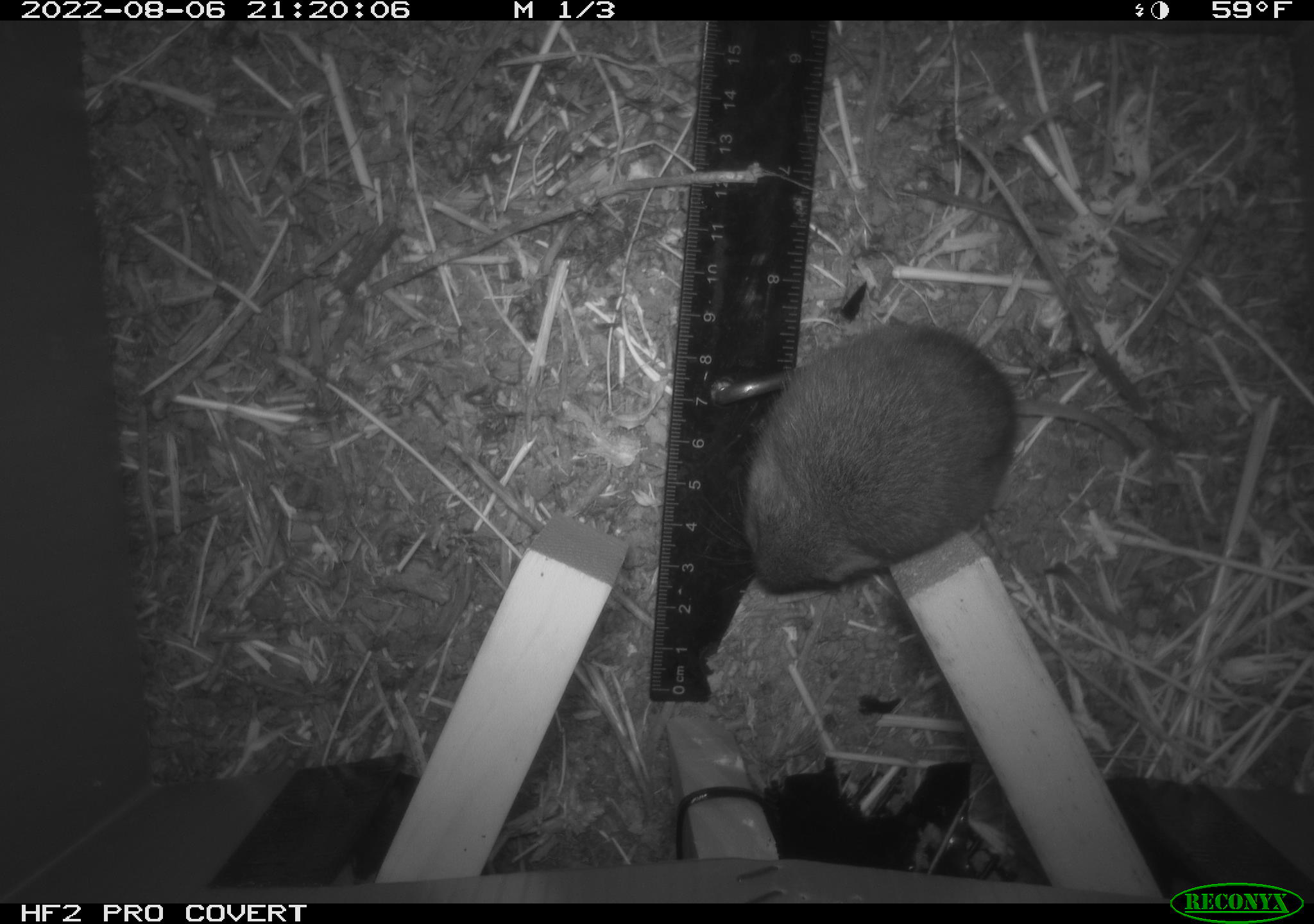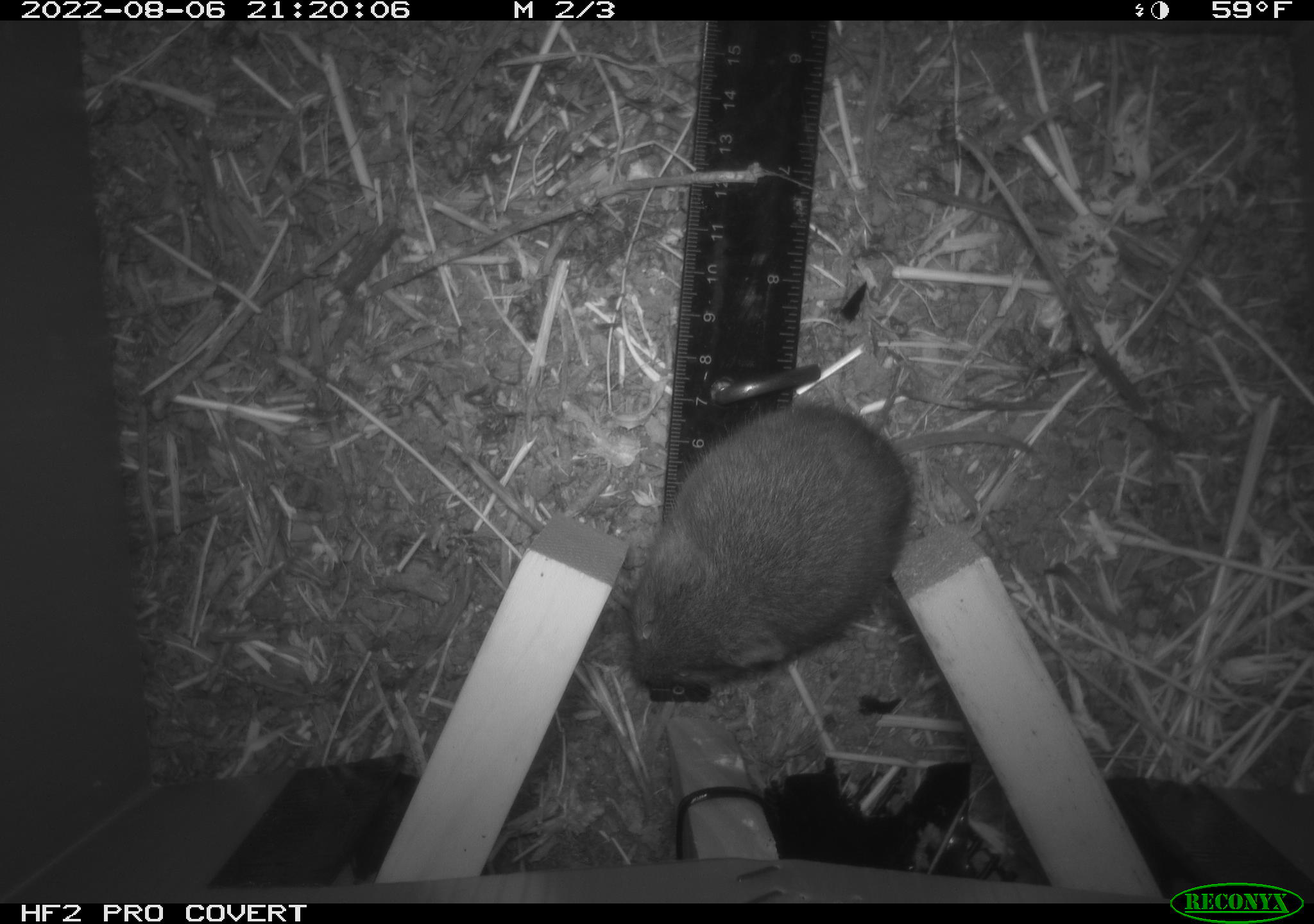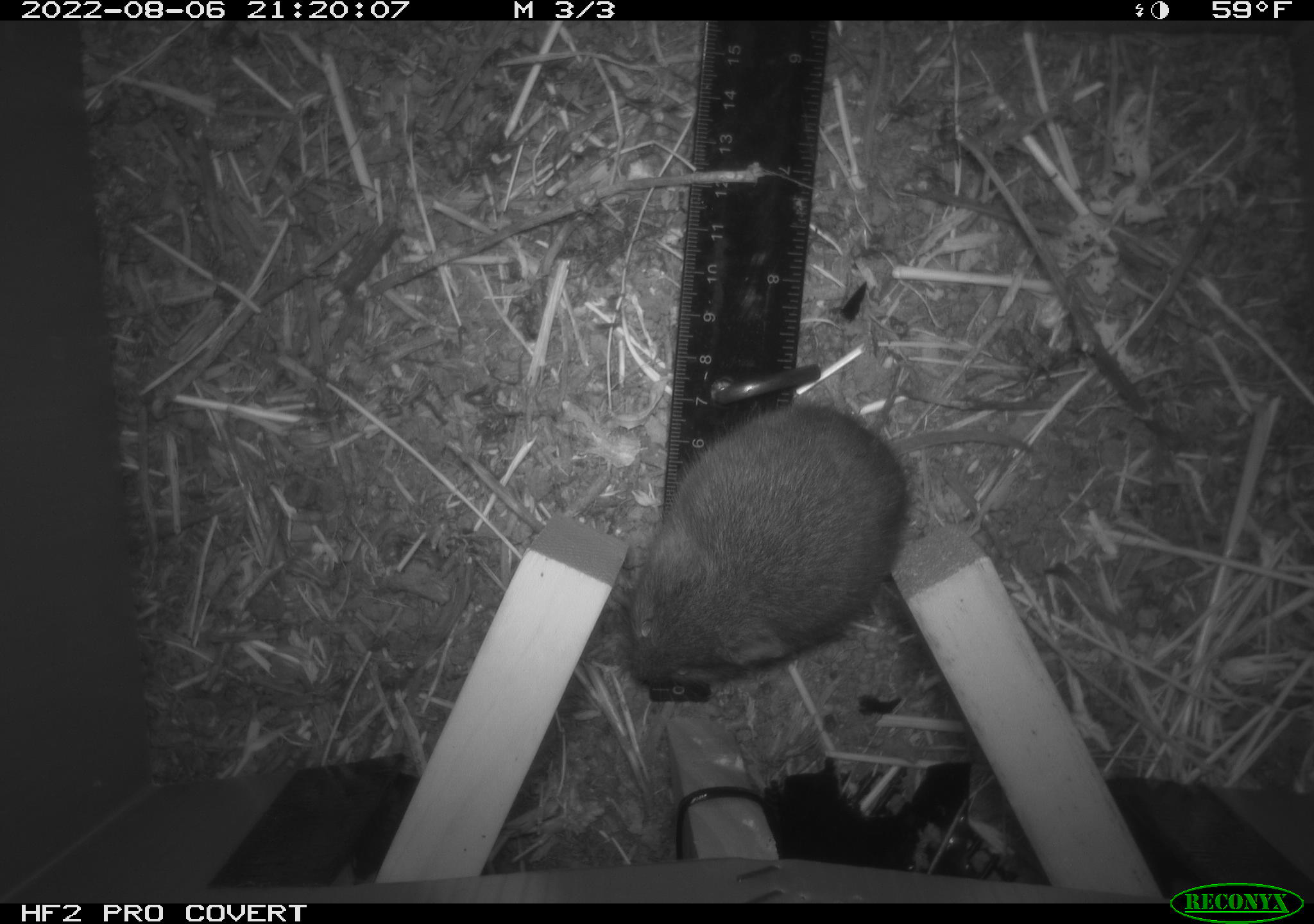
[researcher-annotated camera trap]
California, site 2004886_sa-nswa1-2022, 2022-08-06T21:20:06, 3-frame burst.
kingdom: Animalia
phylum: Chordata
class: Mammalia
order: Rodentia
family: Cricetidae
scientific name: Cricetidae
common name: hamsters, voles, lemmings, and allies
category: cricetidae family